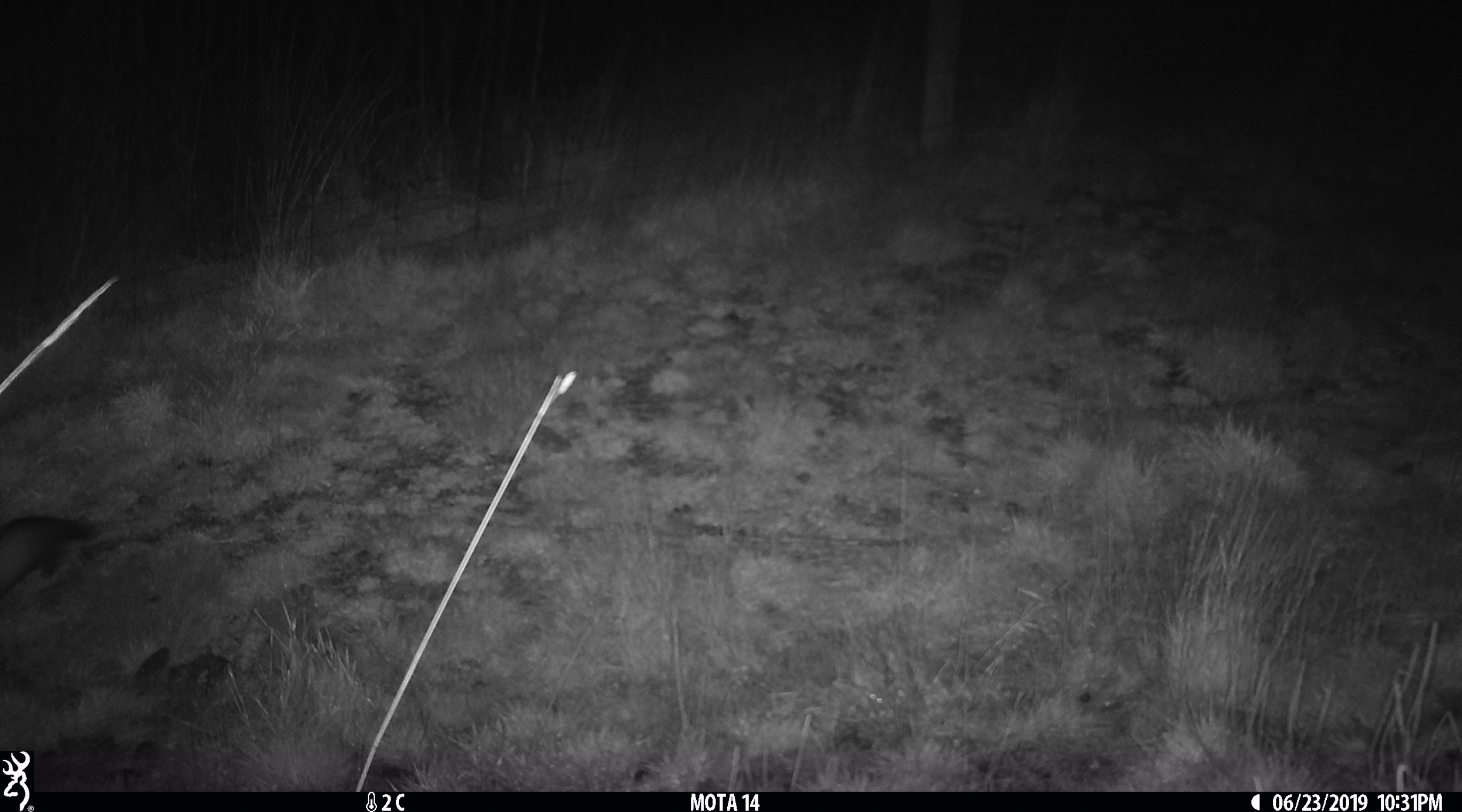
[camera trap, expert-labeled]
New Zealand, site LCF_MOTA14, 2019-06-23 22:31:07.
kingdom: Animalia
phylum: Chordata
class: Mammalia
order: Carnivora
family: Mustelidae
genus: Mustela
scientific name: Mustela furo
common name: ferret